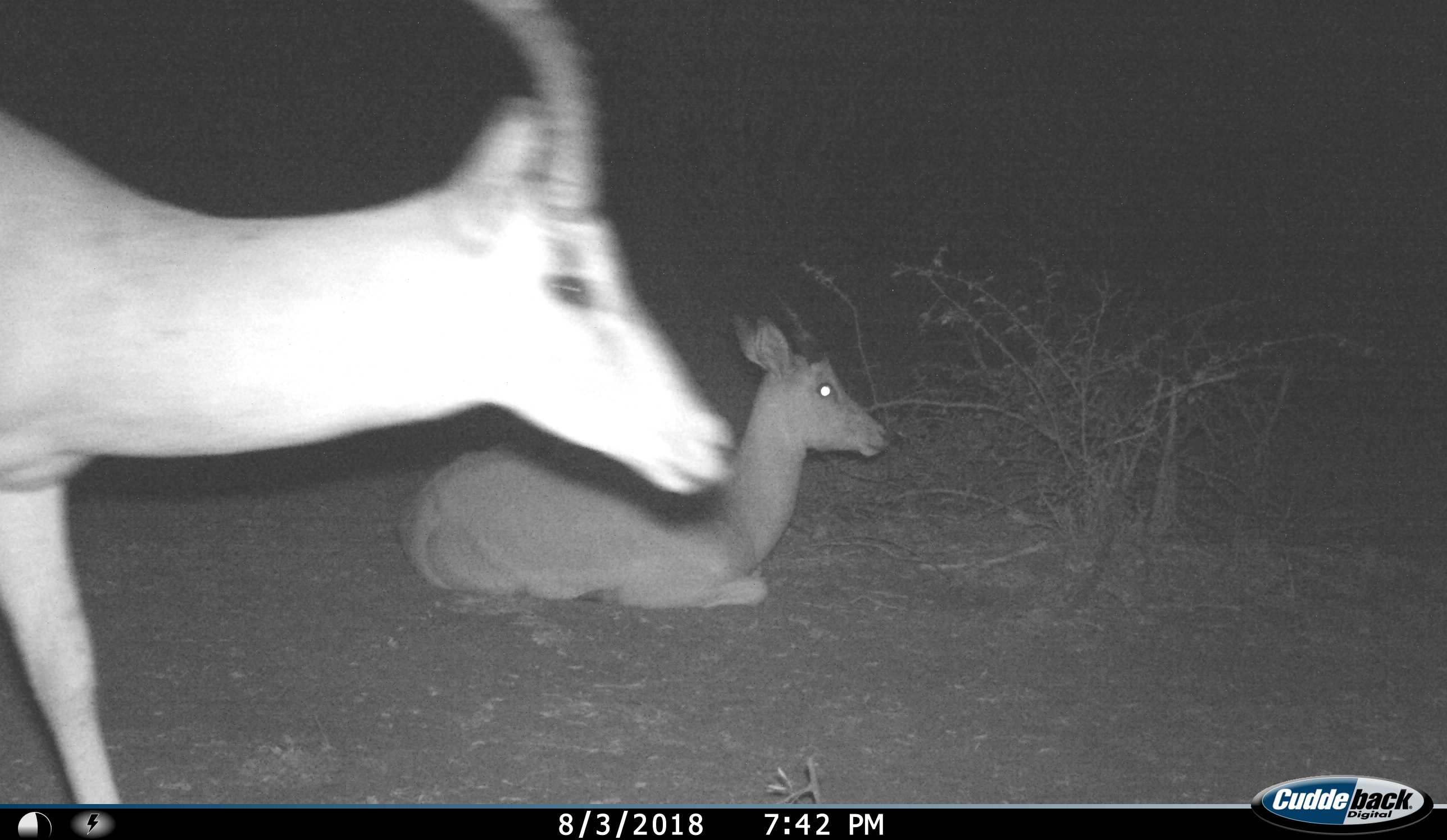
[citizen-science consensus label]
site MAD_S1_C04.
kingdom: Animalia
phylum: Chordata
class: Mammalia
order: Artiodactyla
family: Bovidae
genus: Aepyceros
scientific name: Aepyceros melampus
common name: impala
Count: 2.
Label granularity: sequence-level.